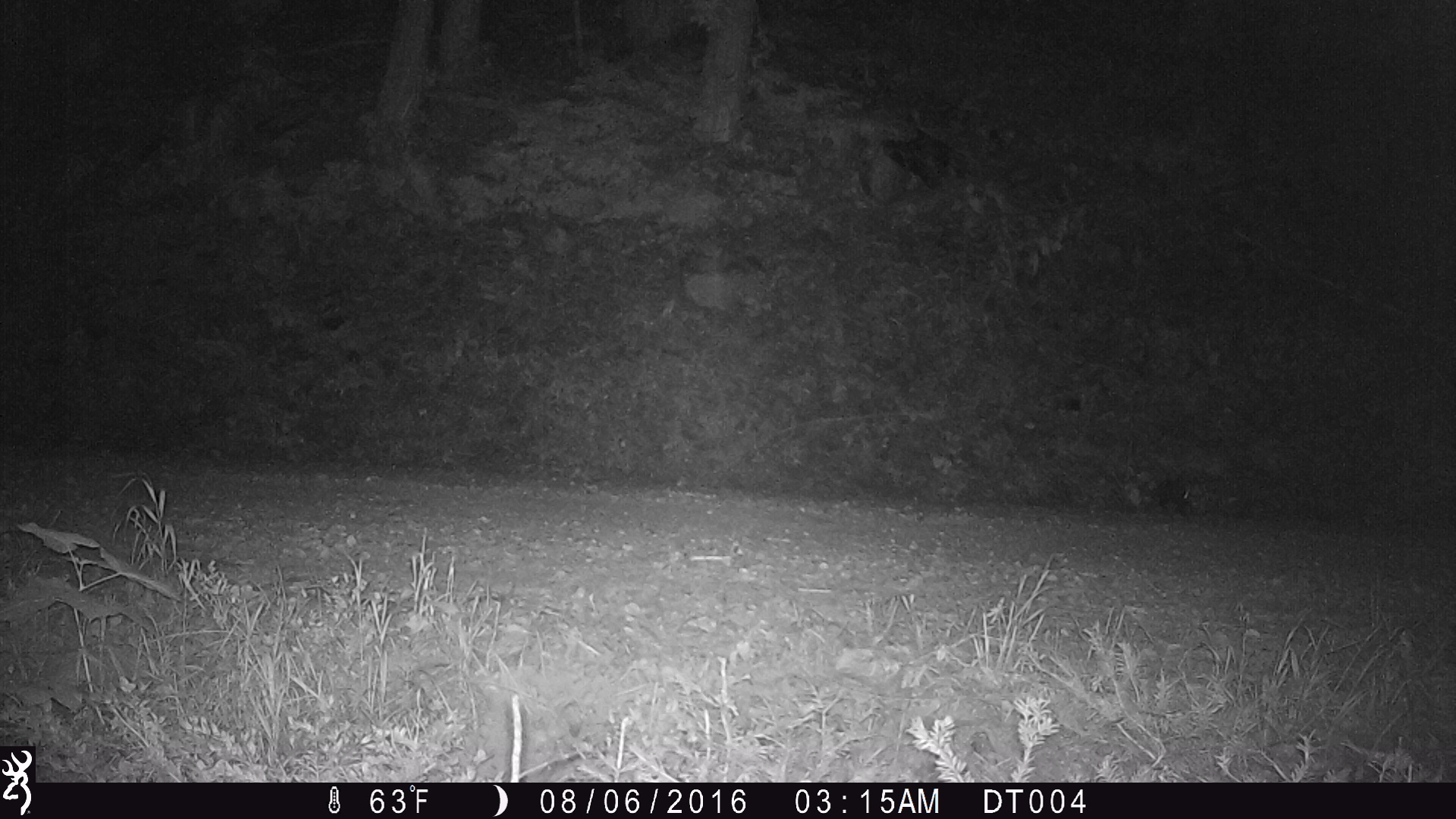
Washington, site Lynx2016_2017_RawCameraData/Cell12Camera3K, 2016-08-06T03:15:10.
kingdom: Animalia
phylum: Chordata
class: Mammalia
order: Lagomorpha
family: Leporidae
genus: Lepus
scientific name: Lepus americanus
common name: snowshoe hare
Lepus americanus (snowshoe hare). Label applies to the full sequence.